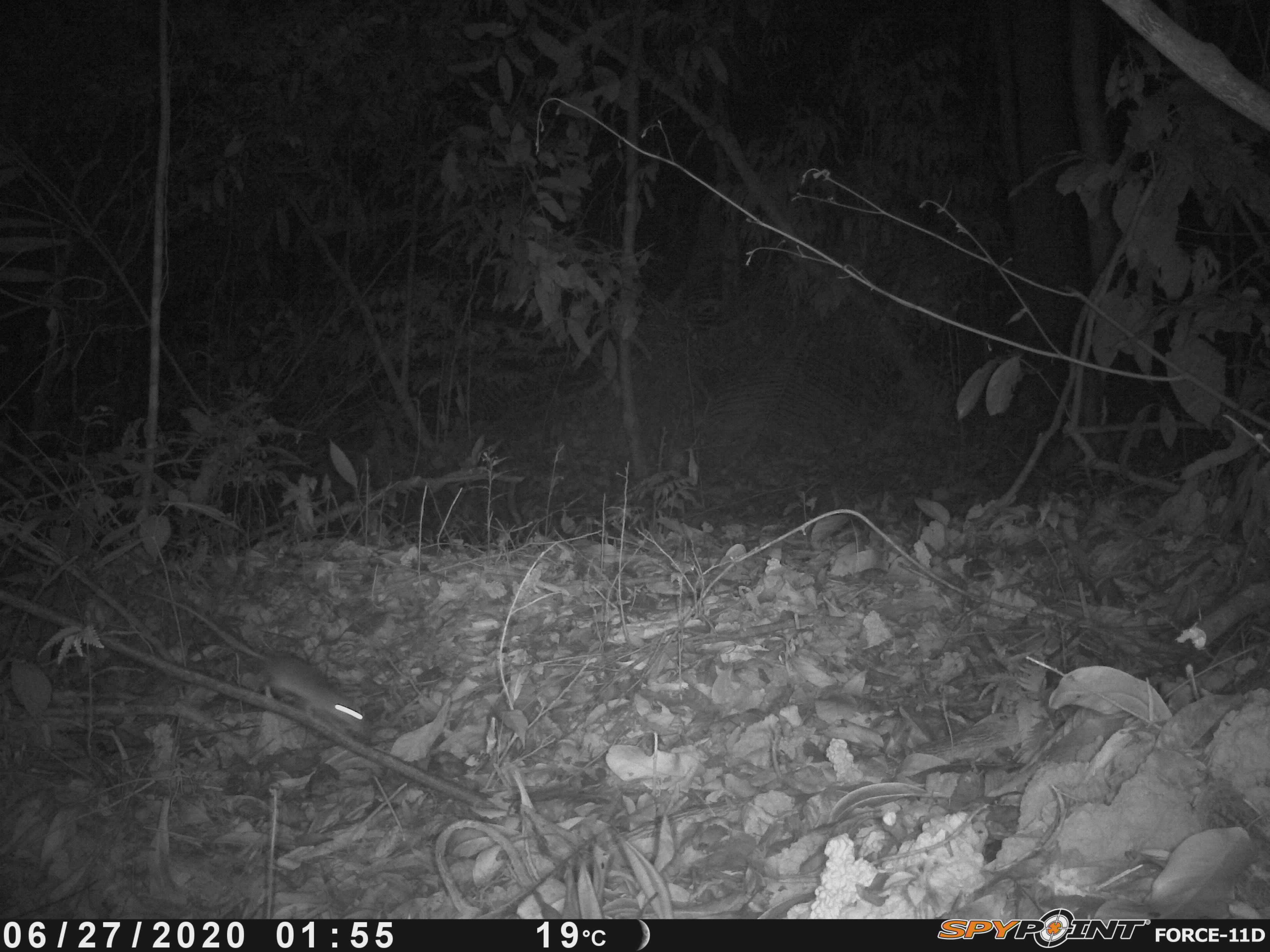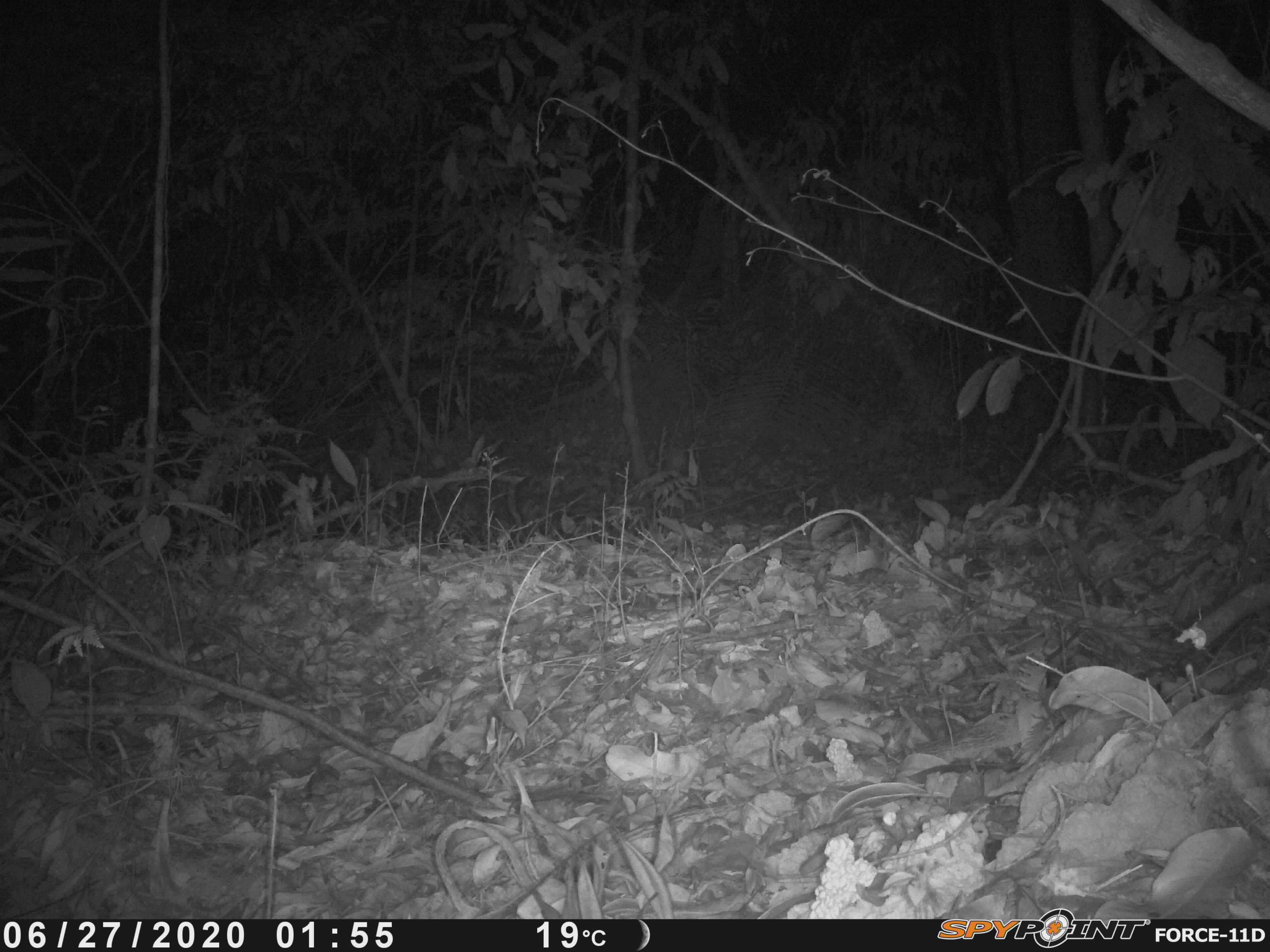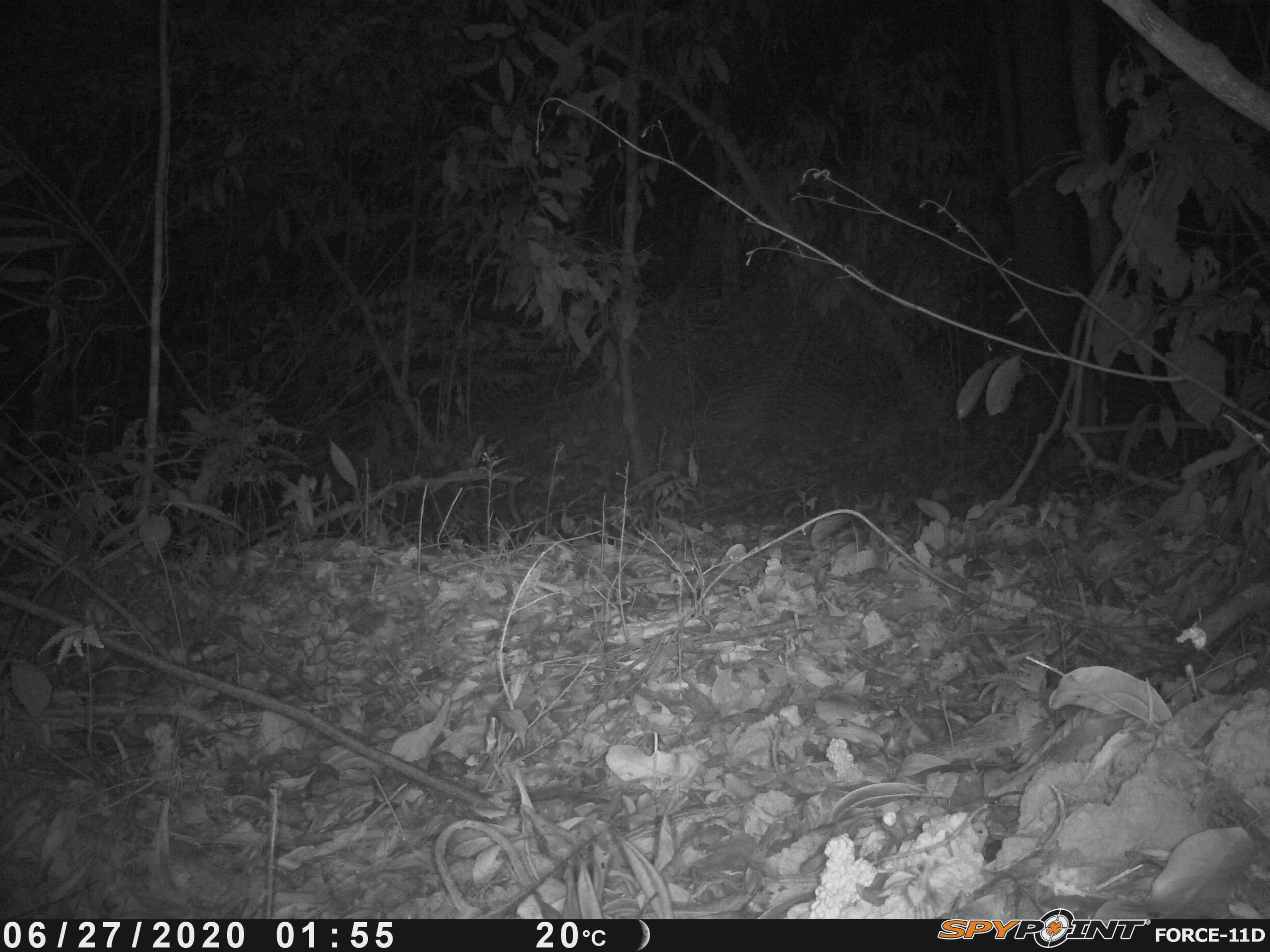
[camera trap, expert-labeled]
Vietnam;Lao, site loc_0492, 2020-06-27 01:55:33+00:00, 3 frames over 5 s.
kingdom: Animalia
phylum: Chordata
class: Mammalia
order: Rodentia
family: Muridae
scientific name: Muridae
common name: old-world mice and rats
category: unidentified murid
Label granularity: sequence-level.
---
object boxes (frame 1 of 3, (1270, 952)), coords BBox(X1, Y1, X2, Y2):
unidentified murid: BBox(138, 587, 369, 736)